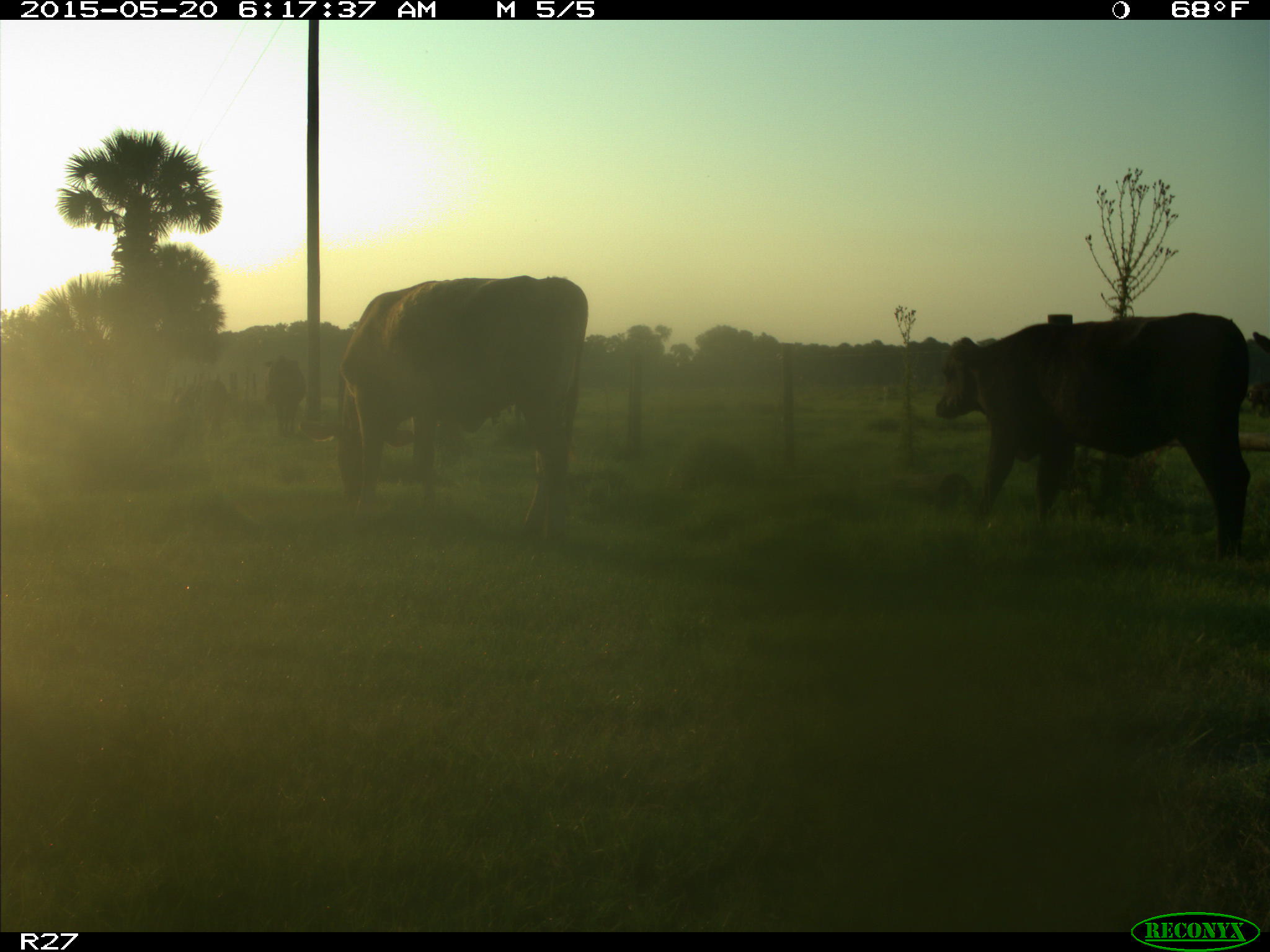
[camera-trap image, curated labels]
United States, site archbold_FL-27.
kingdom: Animalia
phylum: Chordata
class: Mammalia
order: Artiodactyla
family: Bovidae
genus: Bos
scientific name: Bos taurus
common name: domestic cow